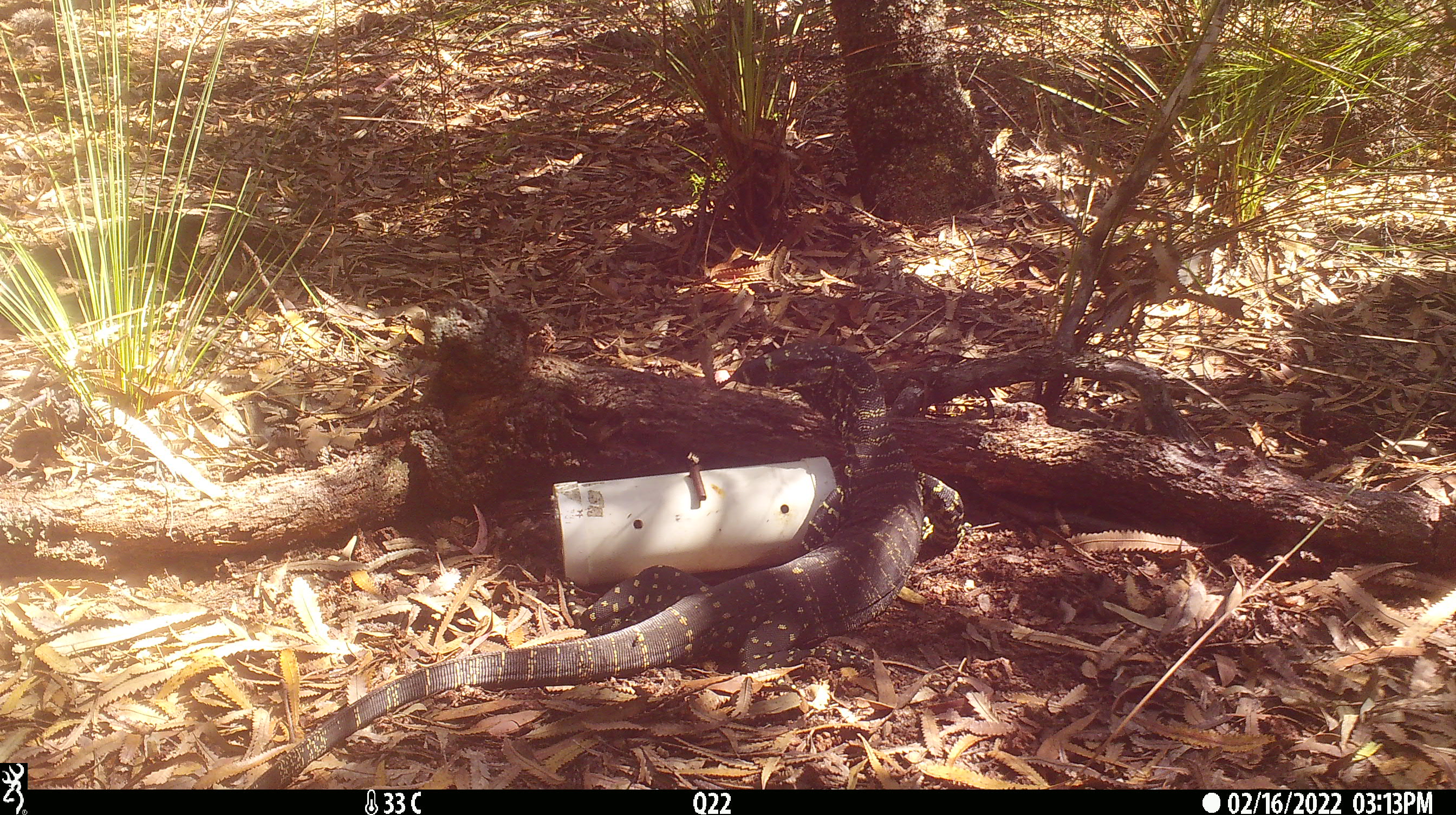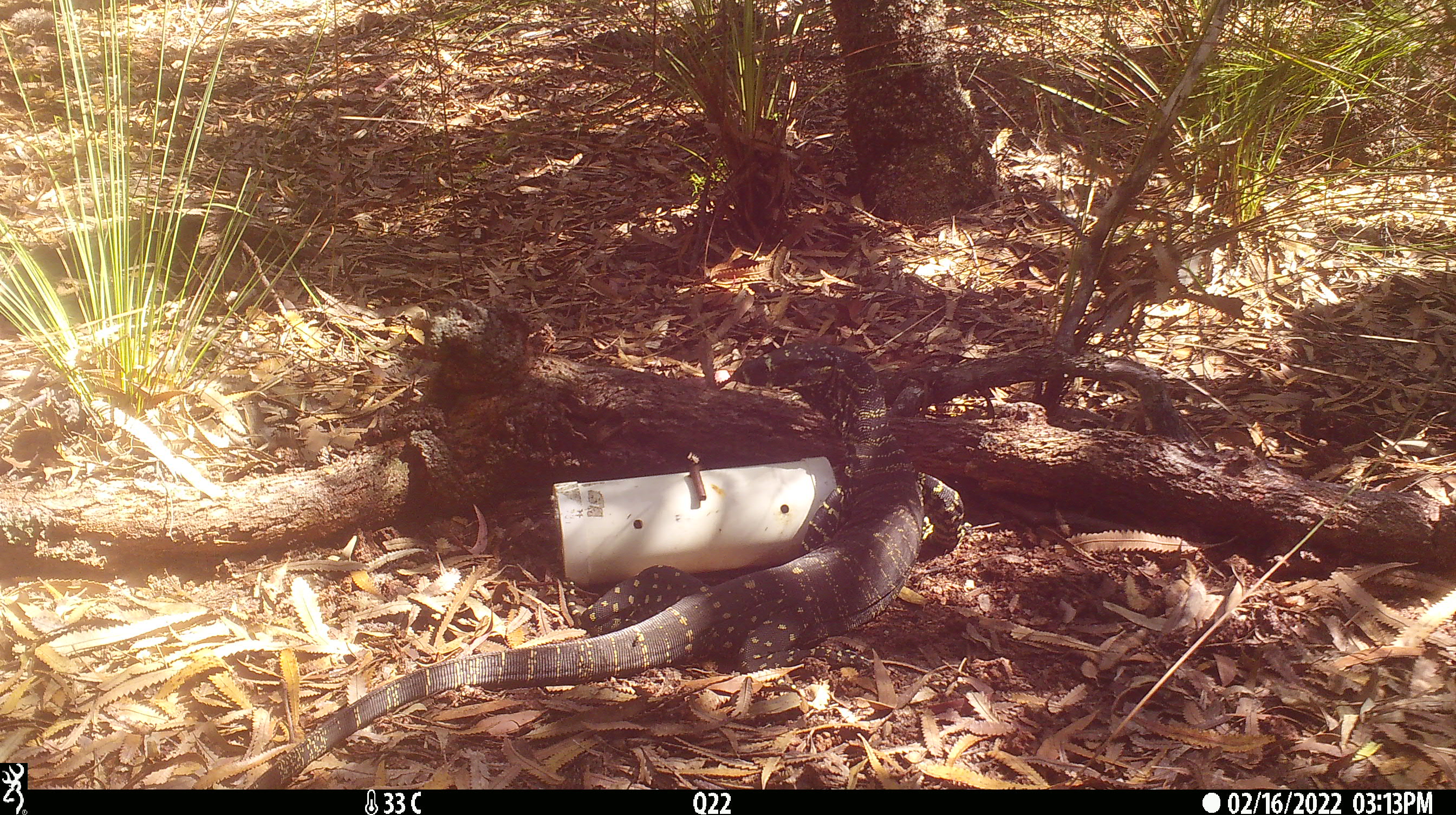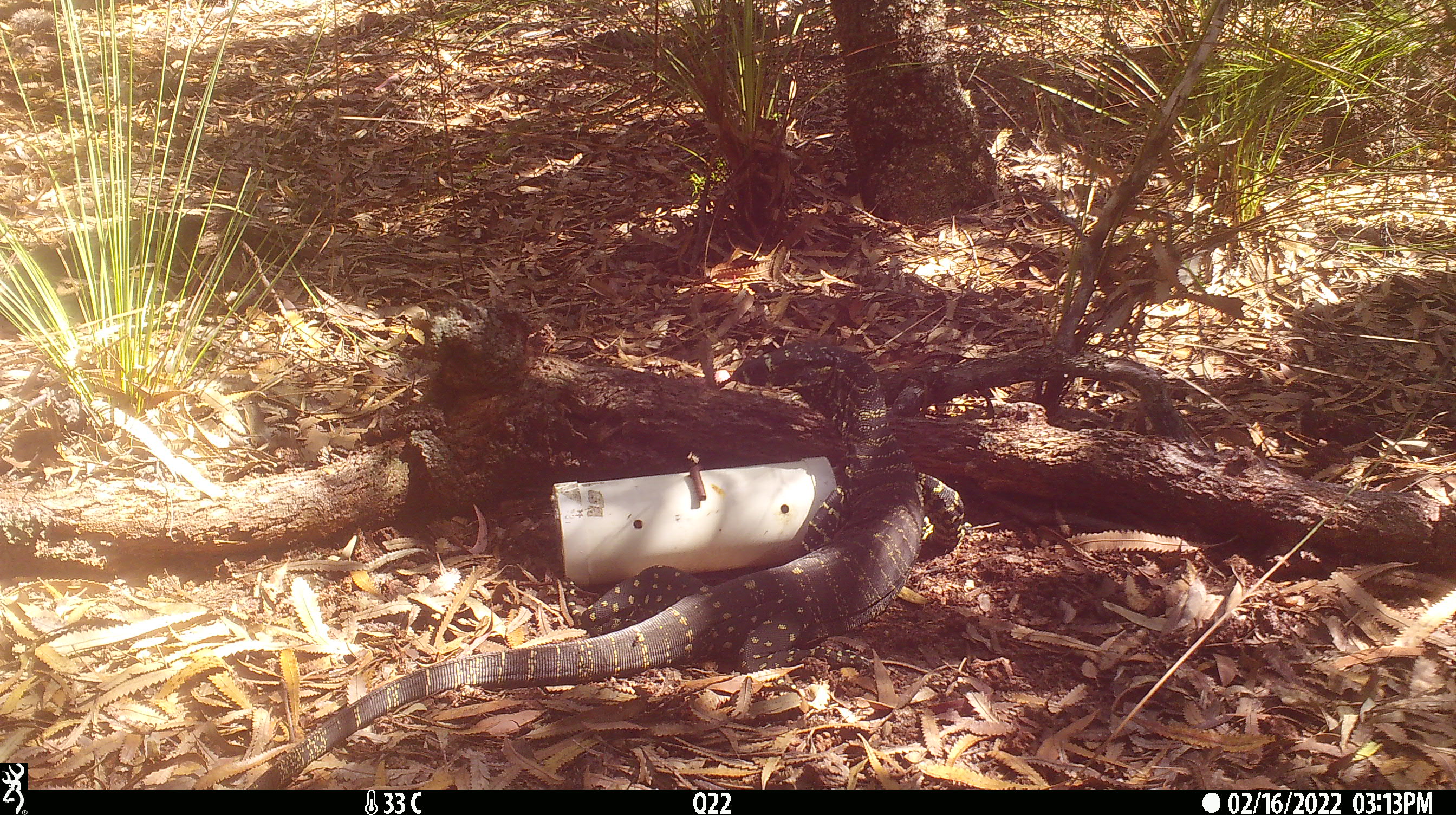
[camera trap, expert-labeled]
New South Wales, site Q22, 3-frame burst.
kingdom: Animalia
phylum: Chordata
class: Reptilia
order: Squamata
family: Varanidae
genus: Varanus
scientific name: Varanus varius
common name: lace monitor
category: goanna